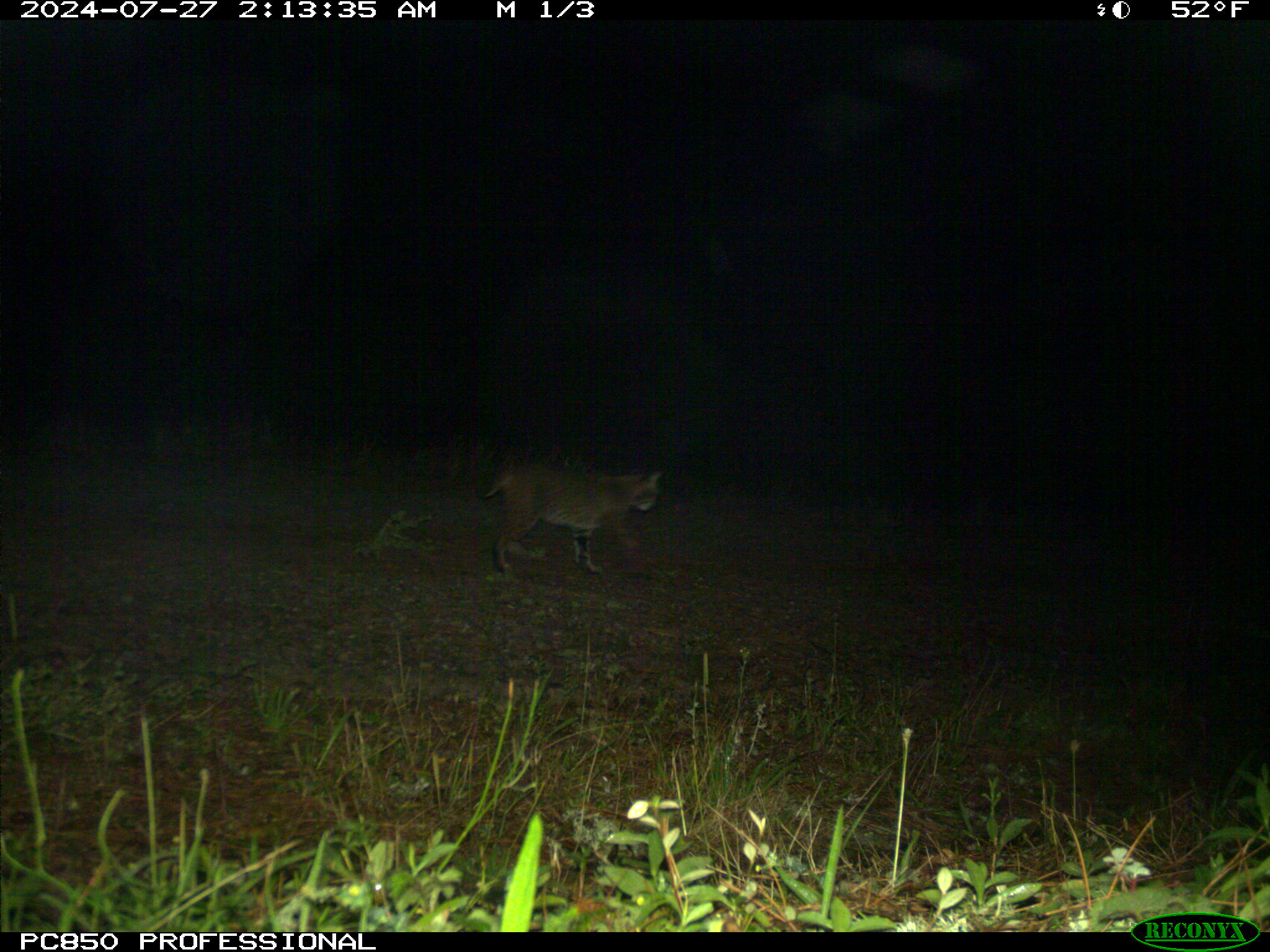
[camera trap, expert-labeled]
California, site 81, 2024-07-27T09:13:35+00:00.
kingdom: Animalia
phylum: Chordata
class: Mammalia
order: Carnivora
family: Felidae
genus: Lynx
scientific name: Lynx rufus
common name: bobcat